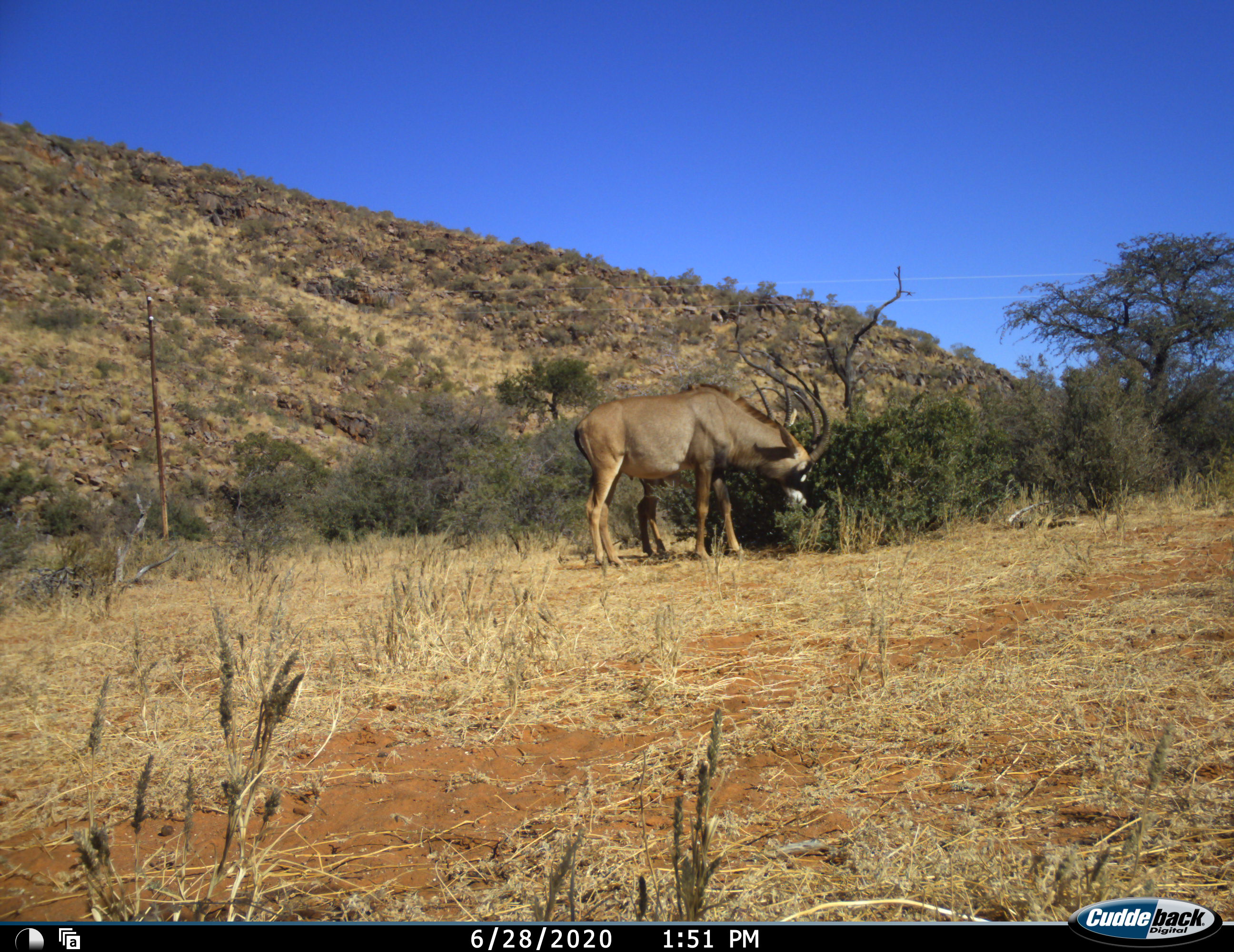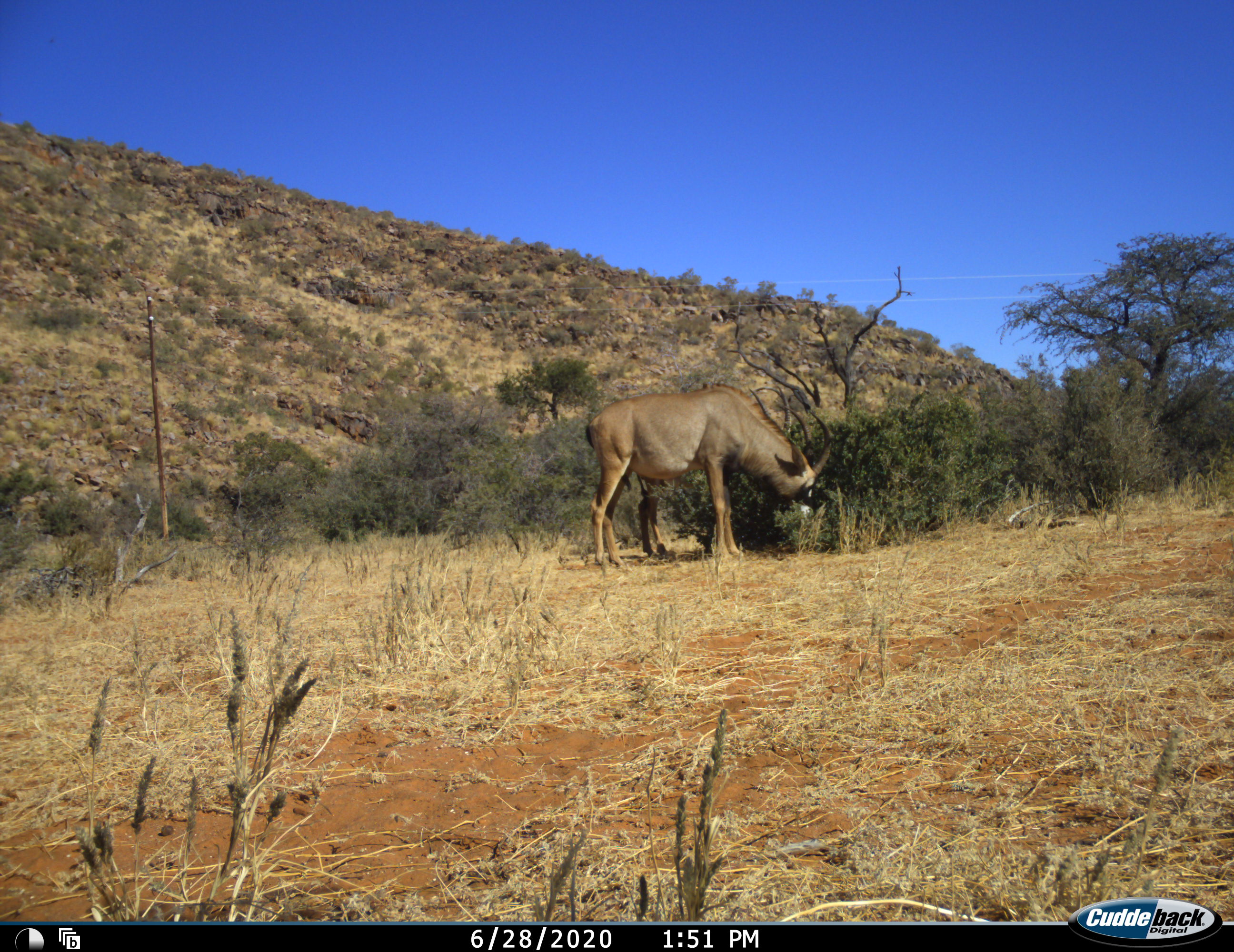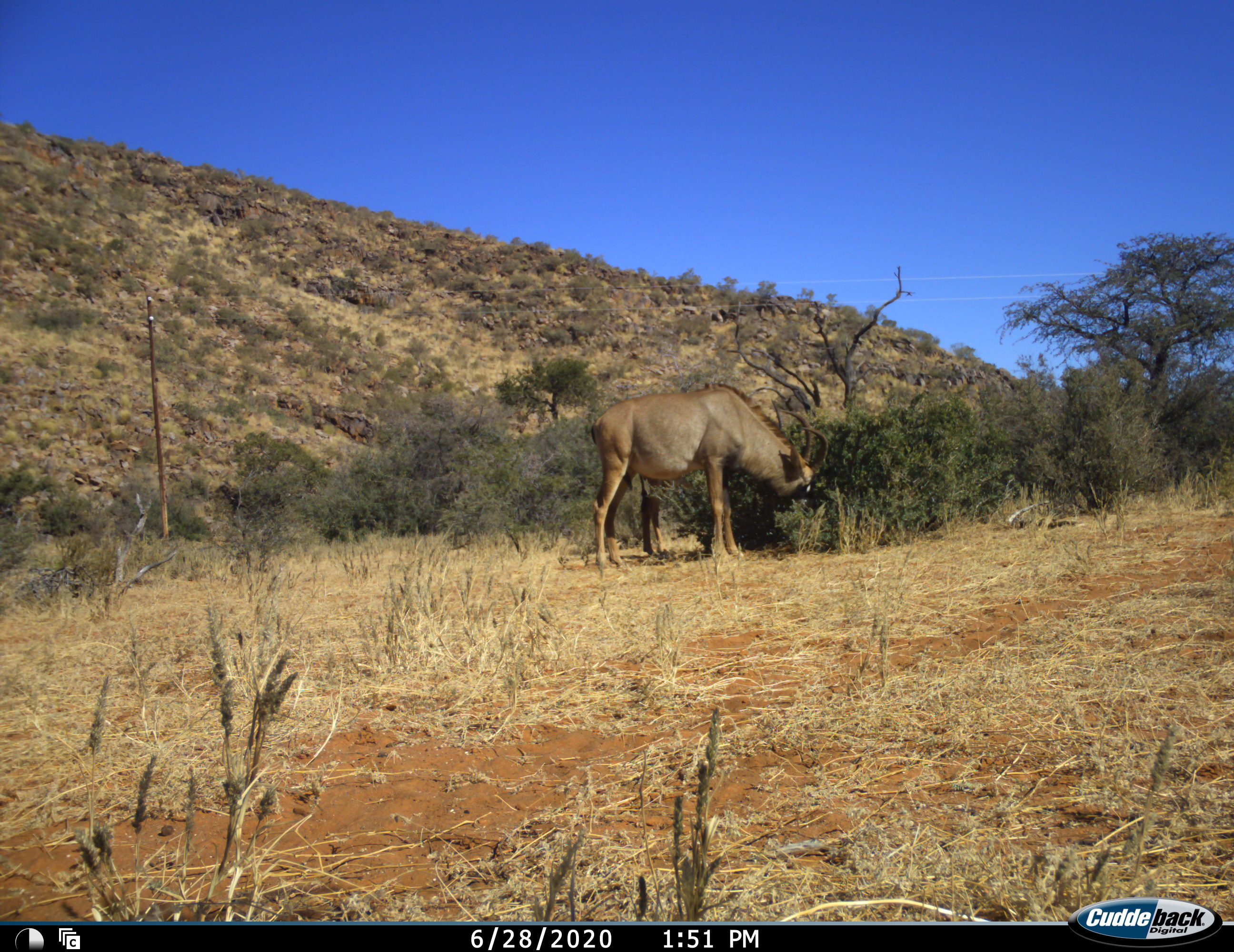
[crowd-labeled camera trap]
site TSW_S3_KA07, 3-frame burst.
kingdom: Animalia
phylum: Chordata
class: Mammalia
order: Artiodactyla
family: Bovidae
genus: Hippotragus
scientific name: Hippotragus equinus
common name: roan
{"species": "roan (Hippotragus equinus)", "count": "2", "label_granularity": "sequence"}